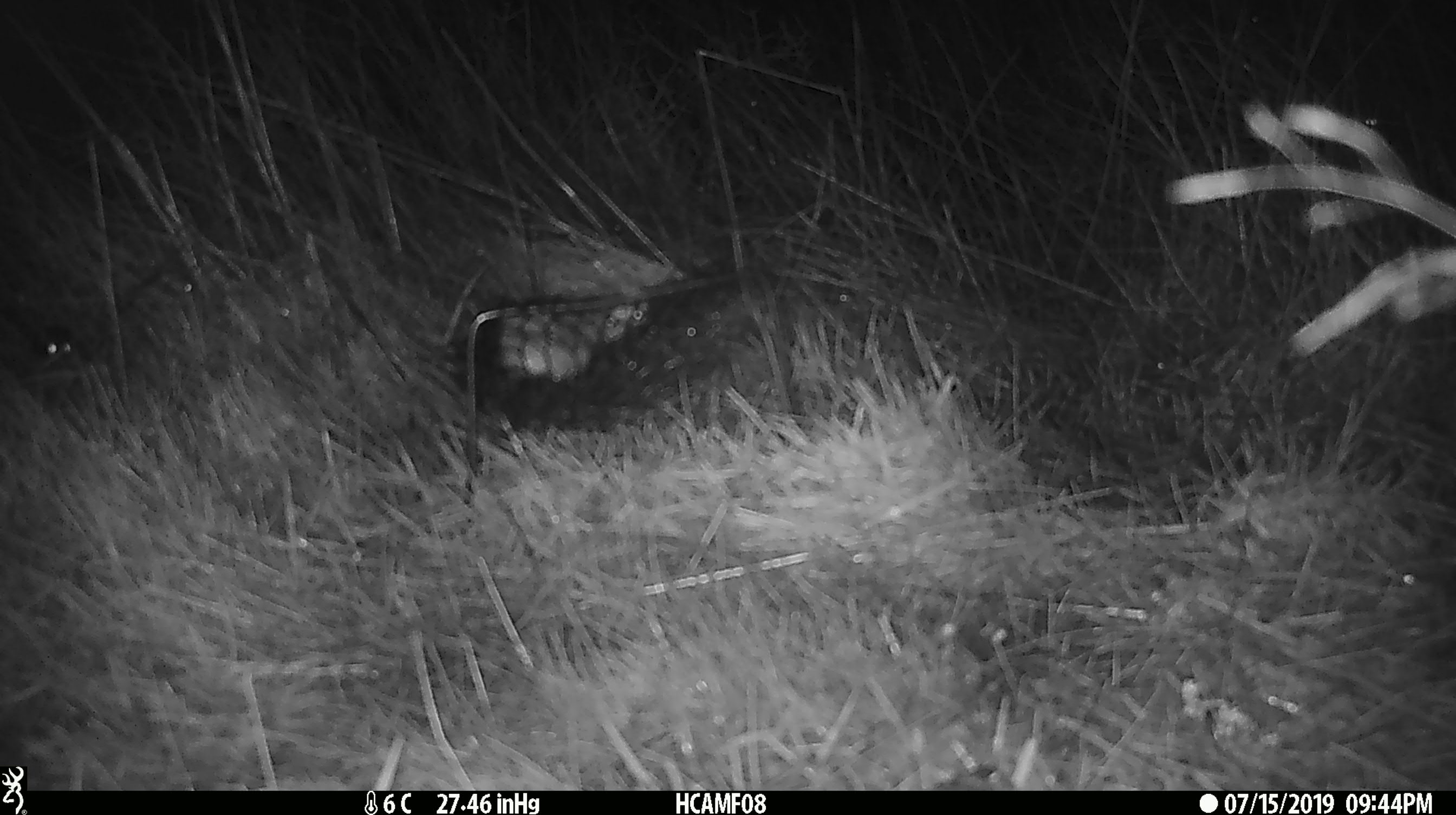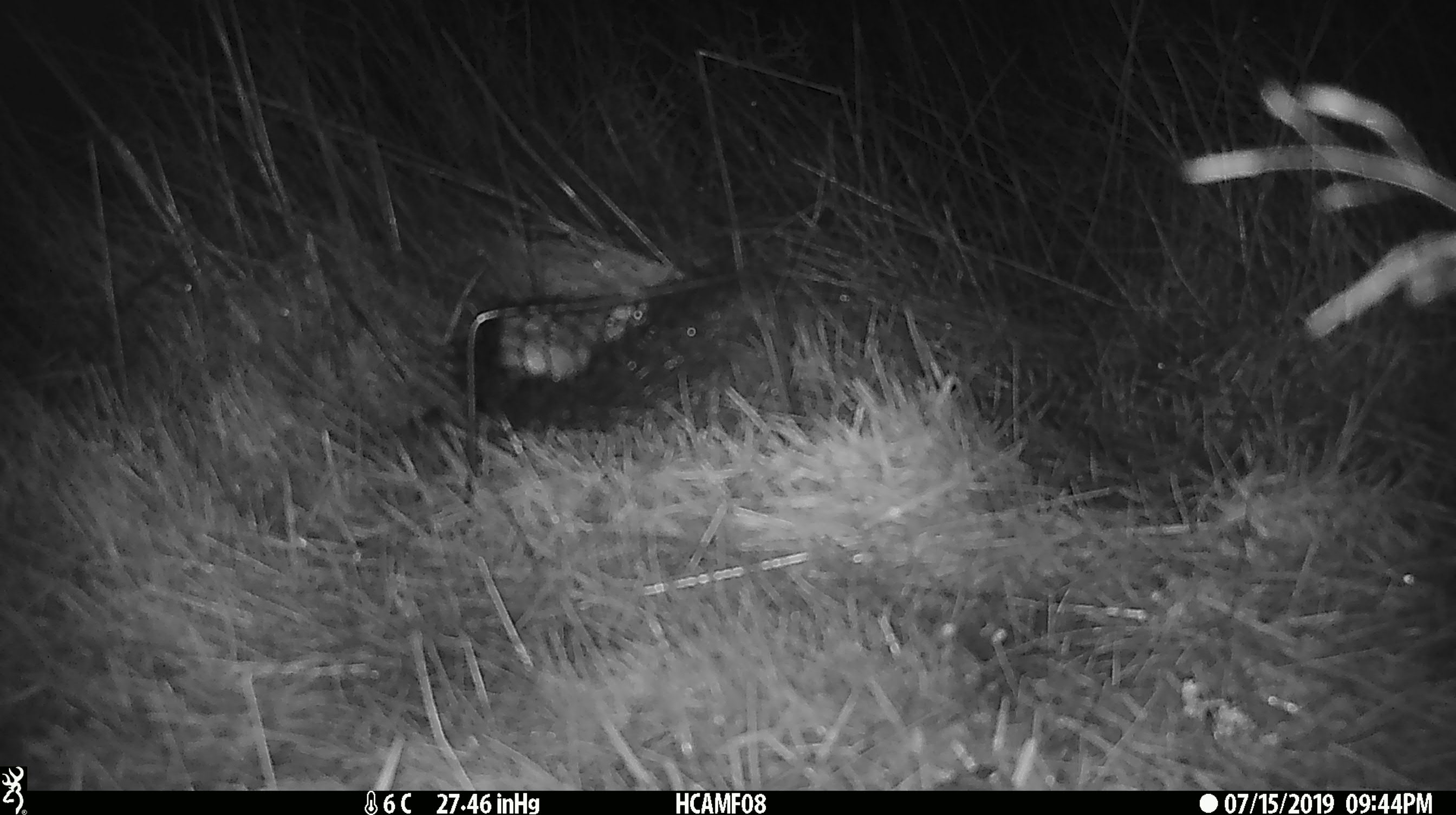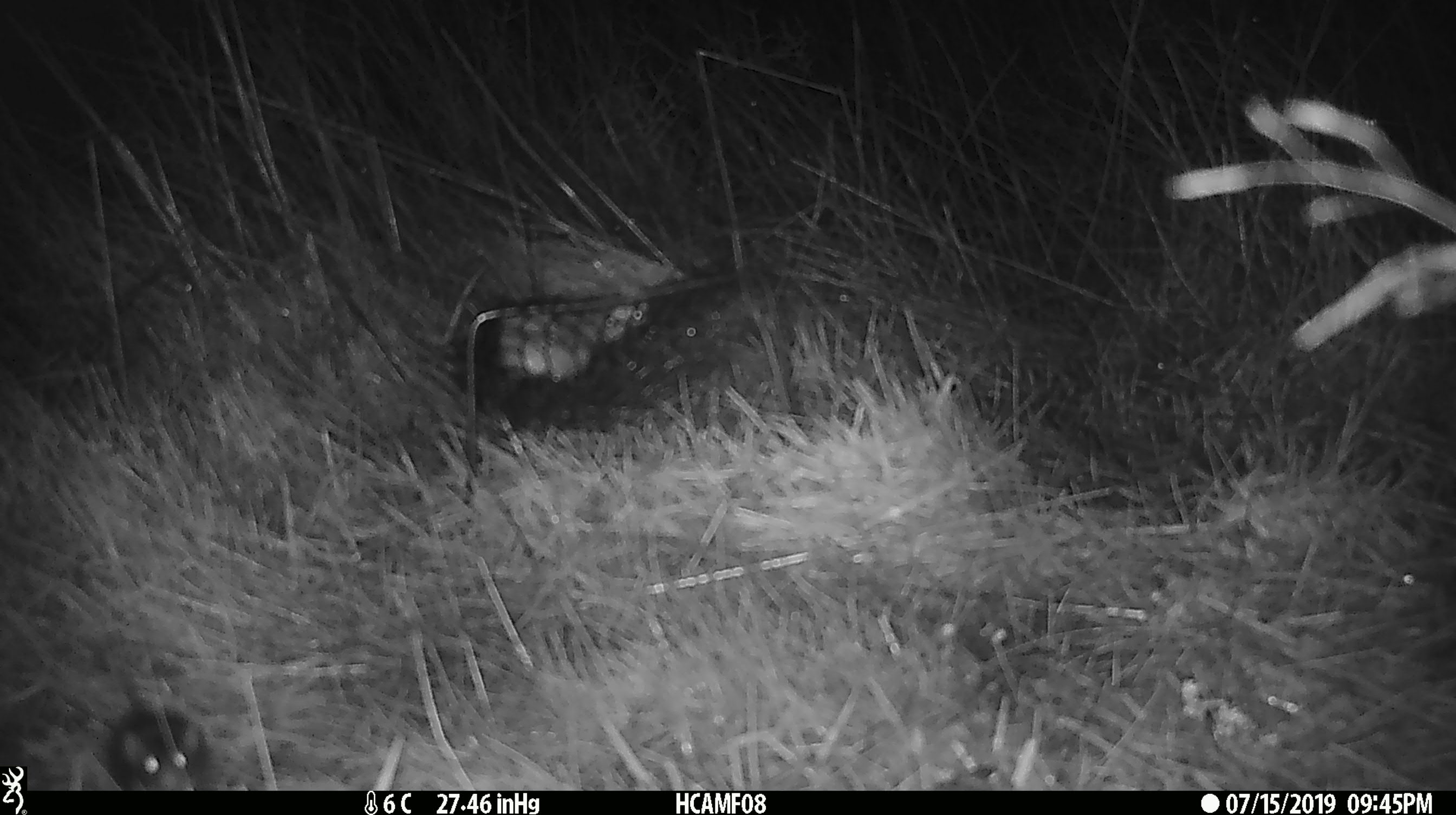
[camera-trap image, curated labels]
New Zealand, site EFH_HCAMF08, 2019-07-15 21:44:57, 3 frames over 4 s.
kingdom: Animalia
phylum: Chordata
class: Mammalia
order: Rodentia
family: Muridae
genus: Mus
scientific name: Mus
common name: mouse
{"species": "mouse (Mus)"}